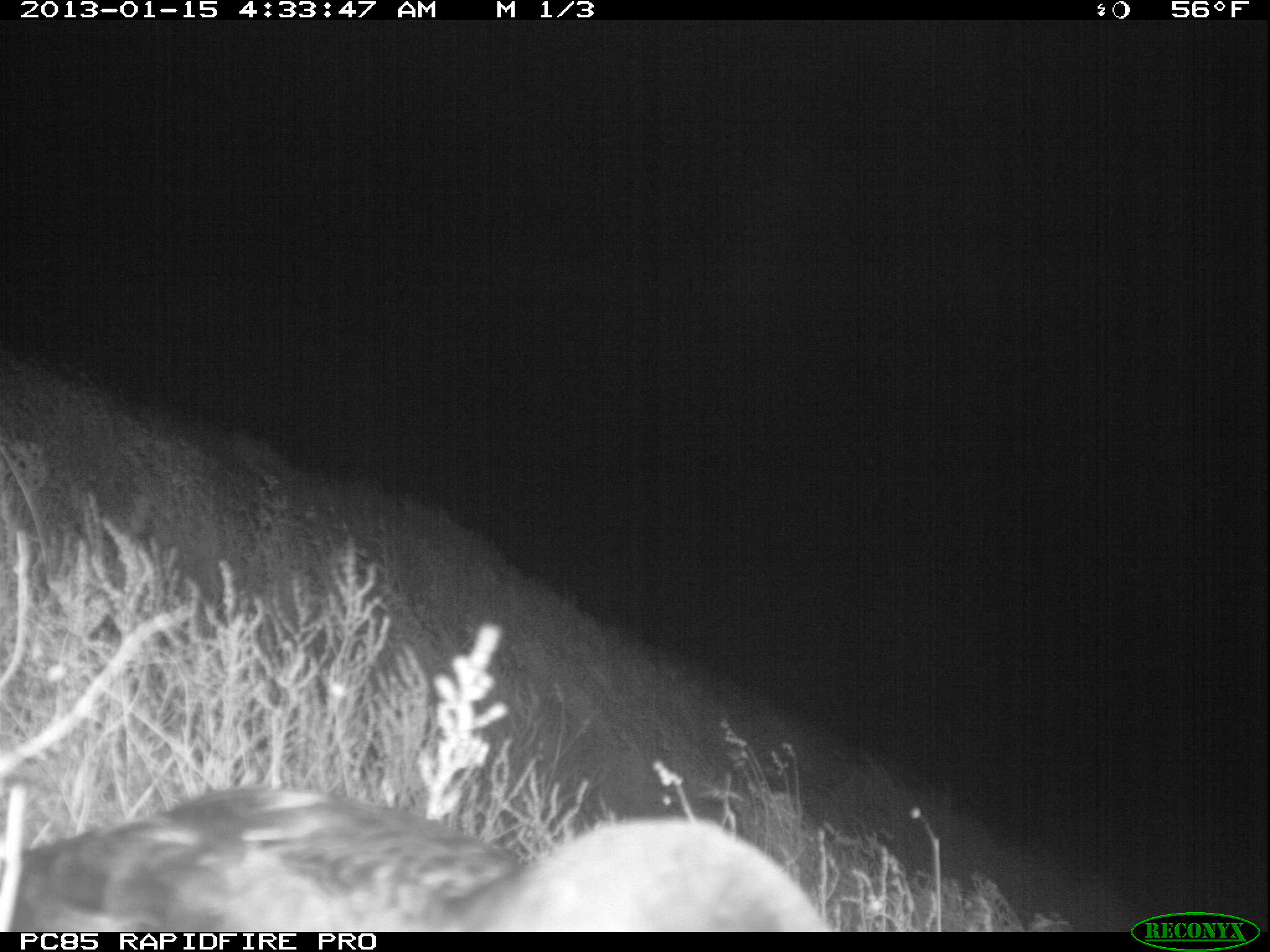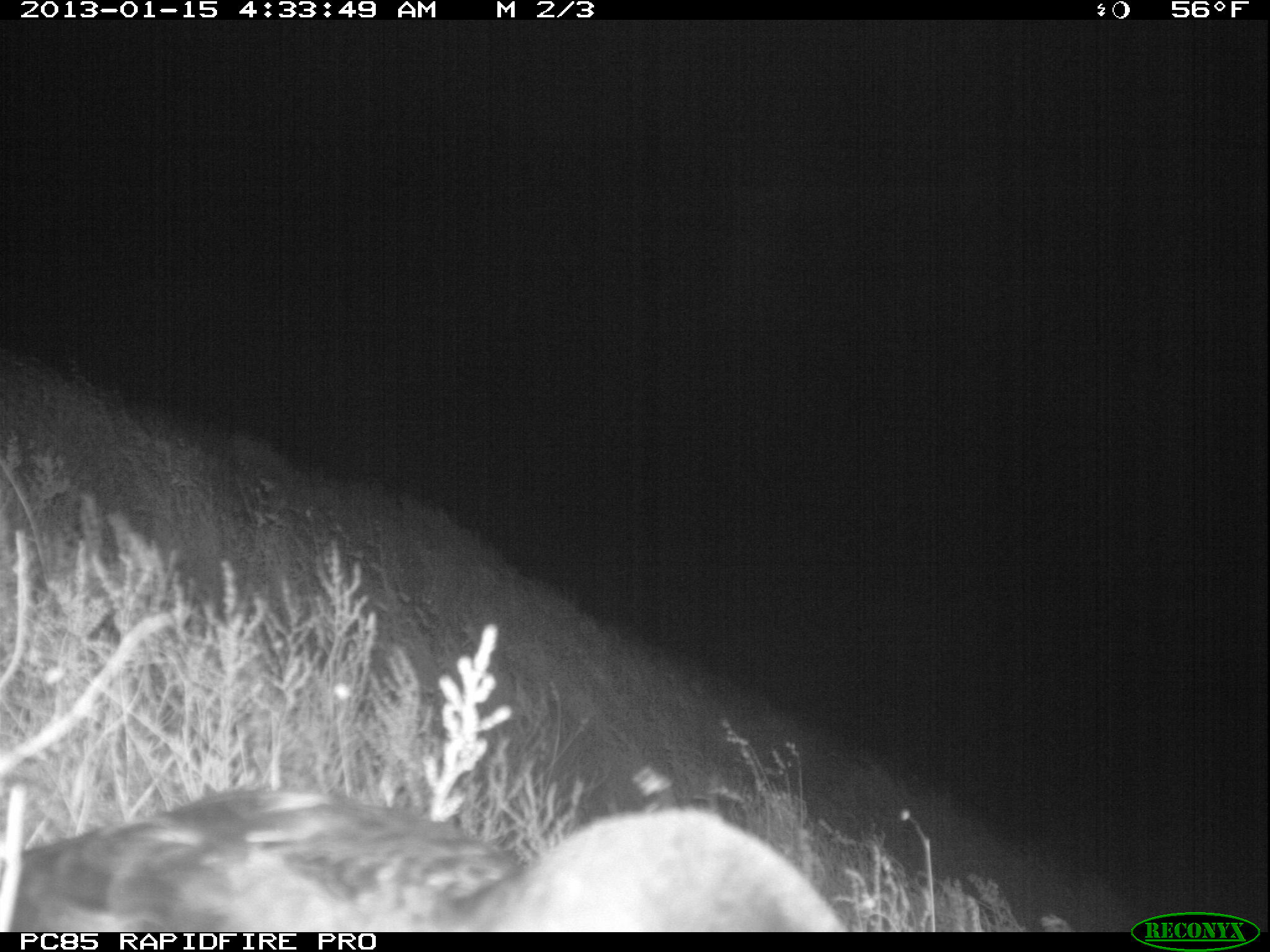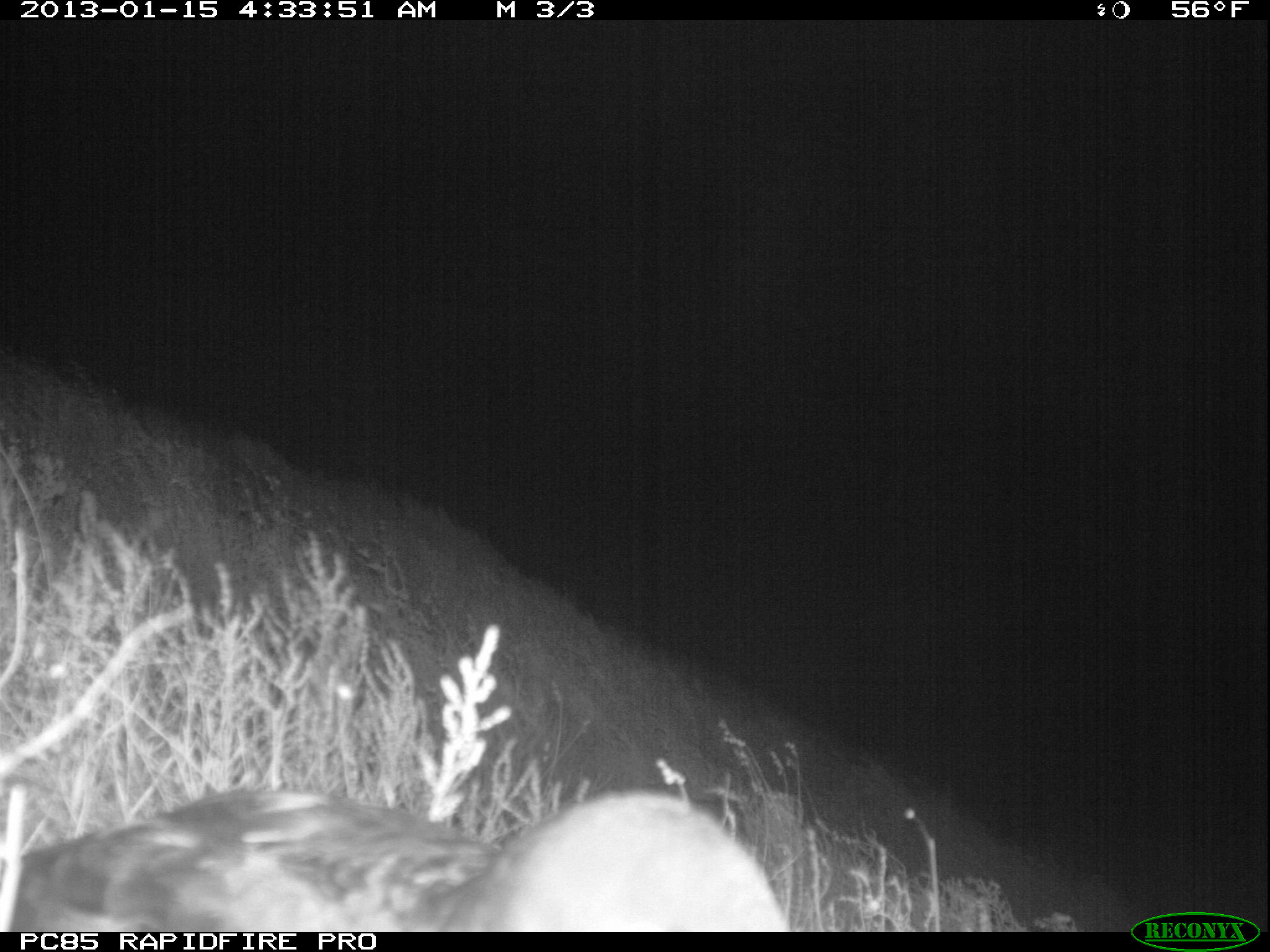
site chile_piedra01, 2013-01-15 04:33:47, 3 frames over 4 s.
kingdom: Animalia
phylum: Chordata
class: Aves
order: Procellariiformes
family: Procellariidae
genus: Calonectris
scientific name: Calonectris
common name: shearwater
Shearwater (Calonectris).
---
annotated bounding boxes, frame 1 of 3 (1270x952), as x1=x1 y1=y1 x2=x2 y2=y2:
shearwater: x1=8 y1=785 x2=834 y2=934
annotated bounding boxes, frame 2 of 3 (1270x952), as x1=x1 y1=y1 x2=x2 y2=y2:
shearwater: x1=0 y1=785 x2=858 y2=937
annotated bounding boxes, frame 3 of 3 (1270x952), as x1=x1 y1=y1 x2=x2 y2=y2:
shearwater: x1=12 y1=784 x2=803 y2=933